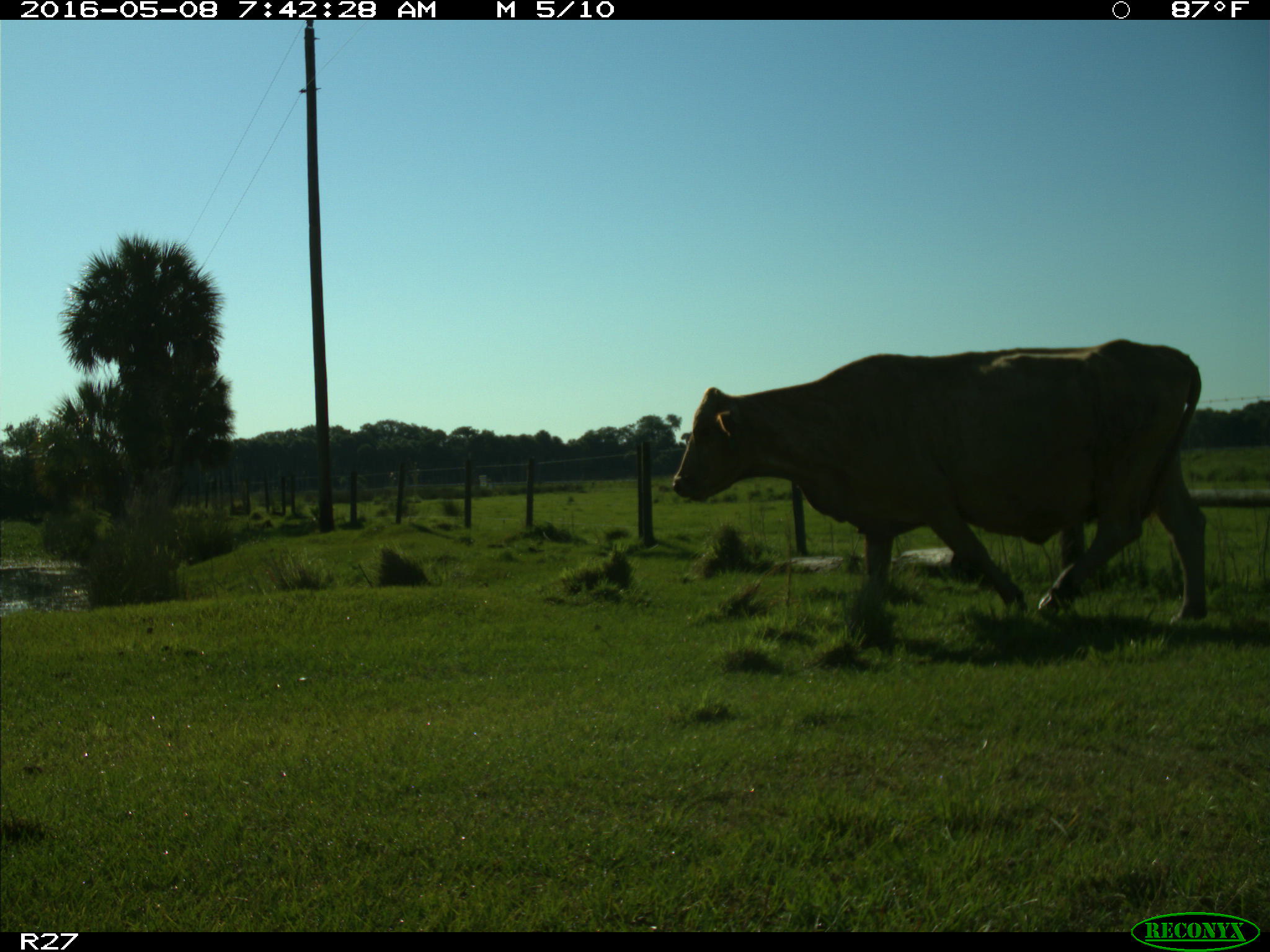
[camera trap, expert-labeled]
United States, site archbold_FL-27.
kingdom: Animalia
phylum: Chordata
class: Mammalia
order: Artiodactyla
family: Bovidae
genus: Bos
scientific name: Bos taurus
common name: domestic cow